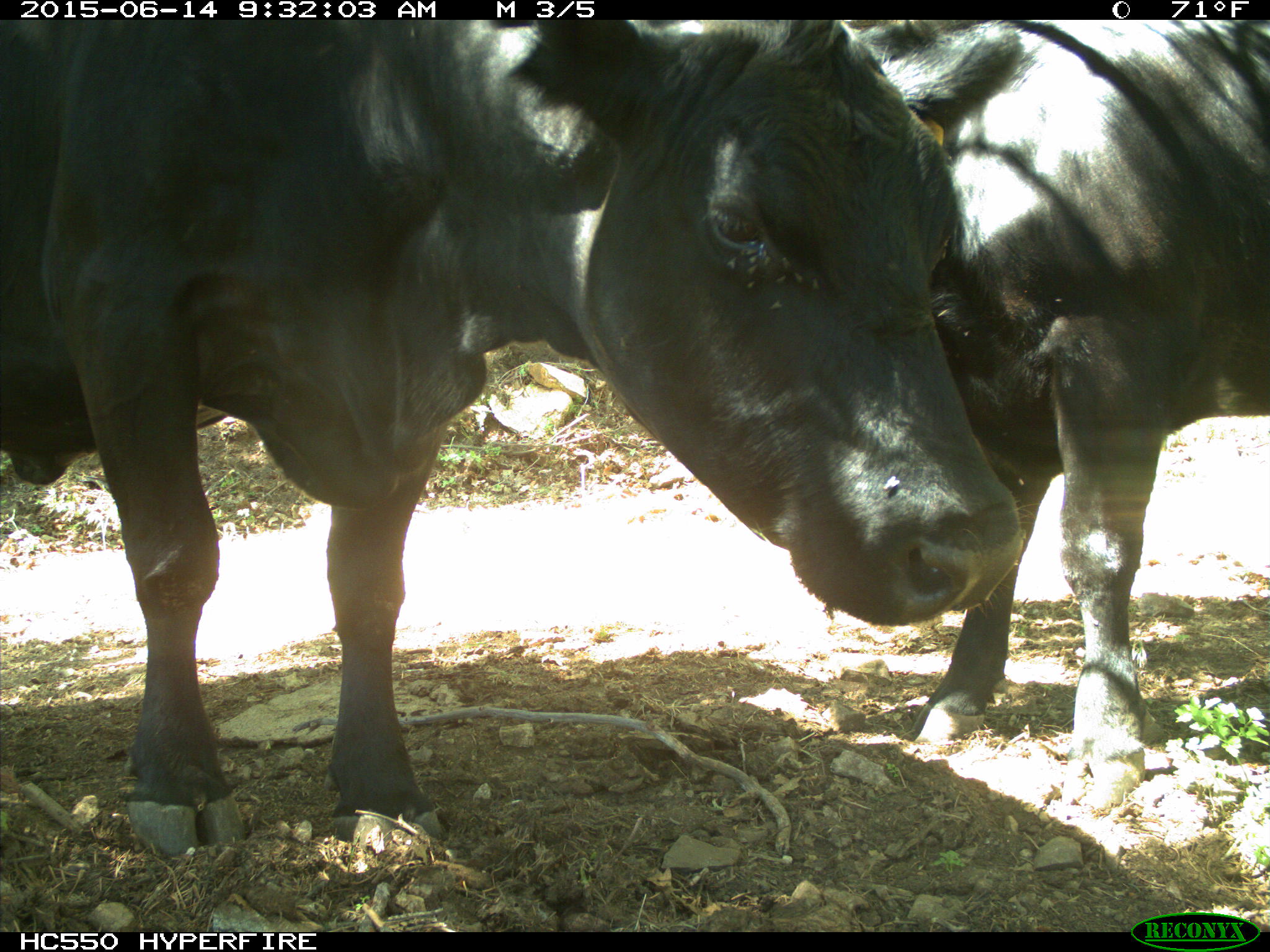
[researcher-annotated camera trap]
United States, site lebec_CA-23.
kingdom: Animalia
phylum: Chordata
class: Mammalia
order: Artiodactyla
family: Bovidae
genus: Bos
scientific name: Bos taurus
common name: domestic cow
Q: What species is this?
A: Bos taurus (domestic cow).